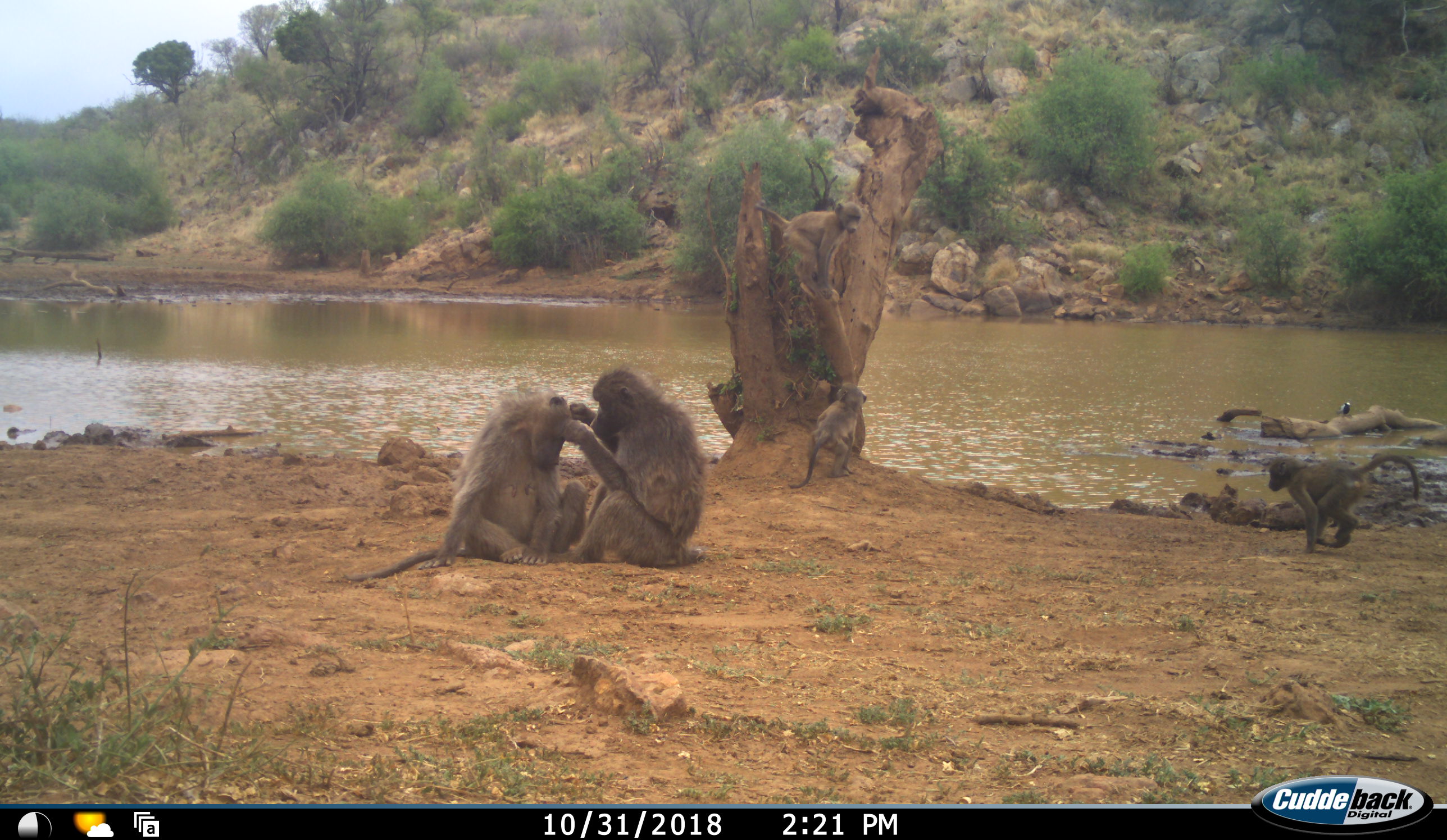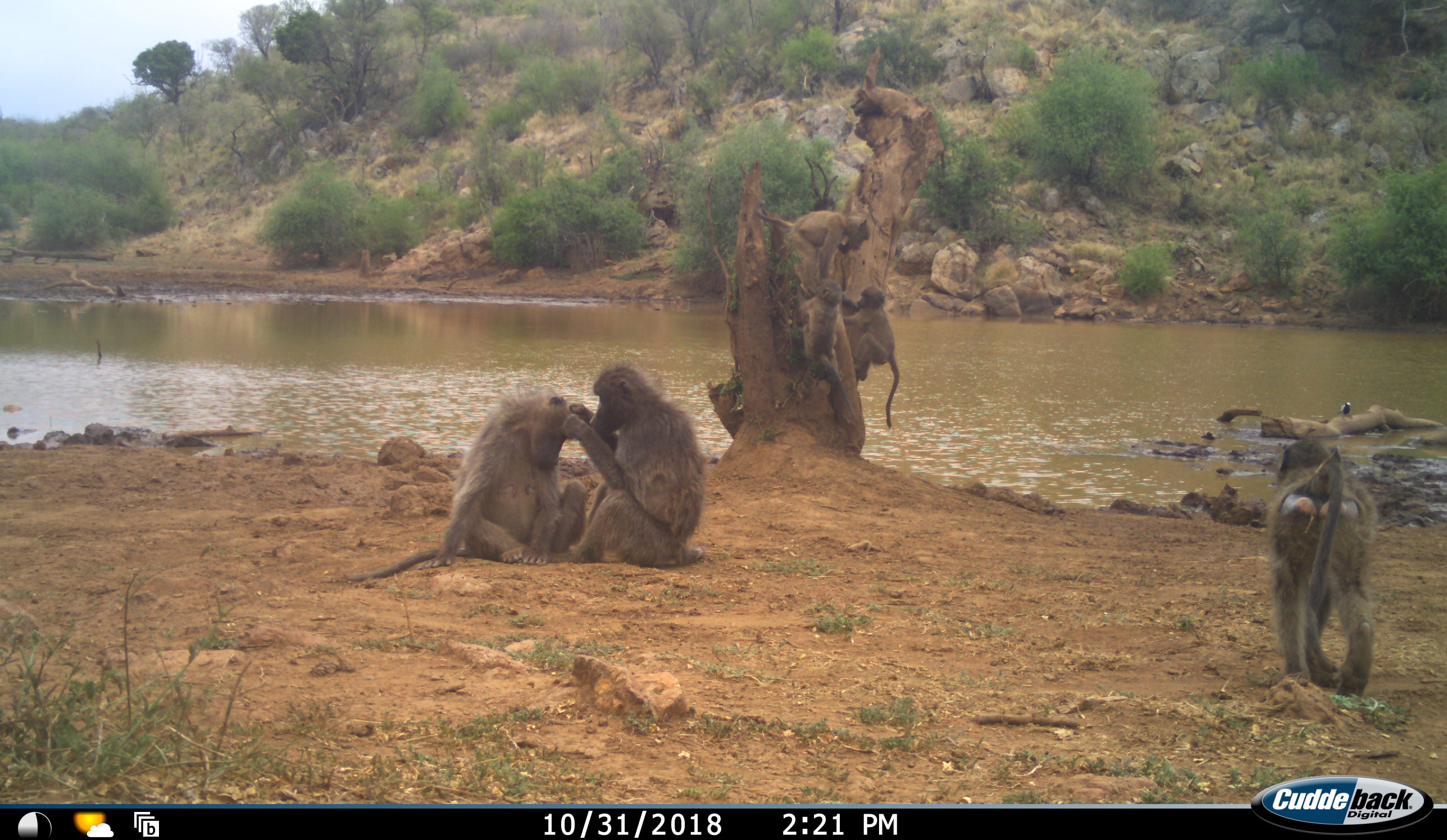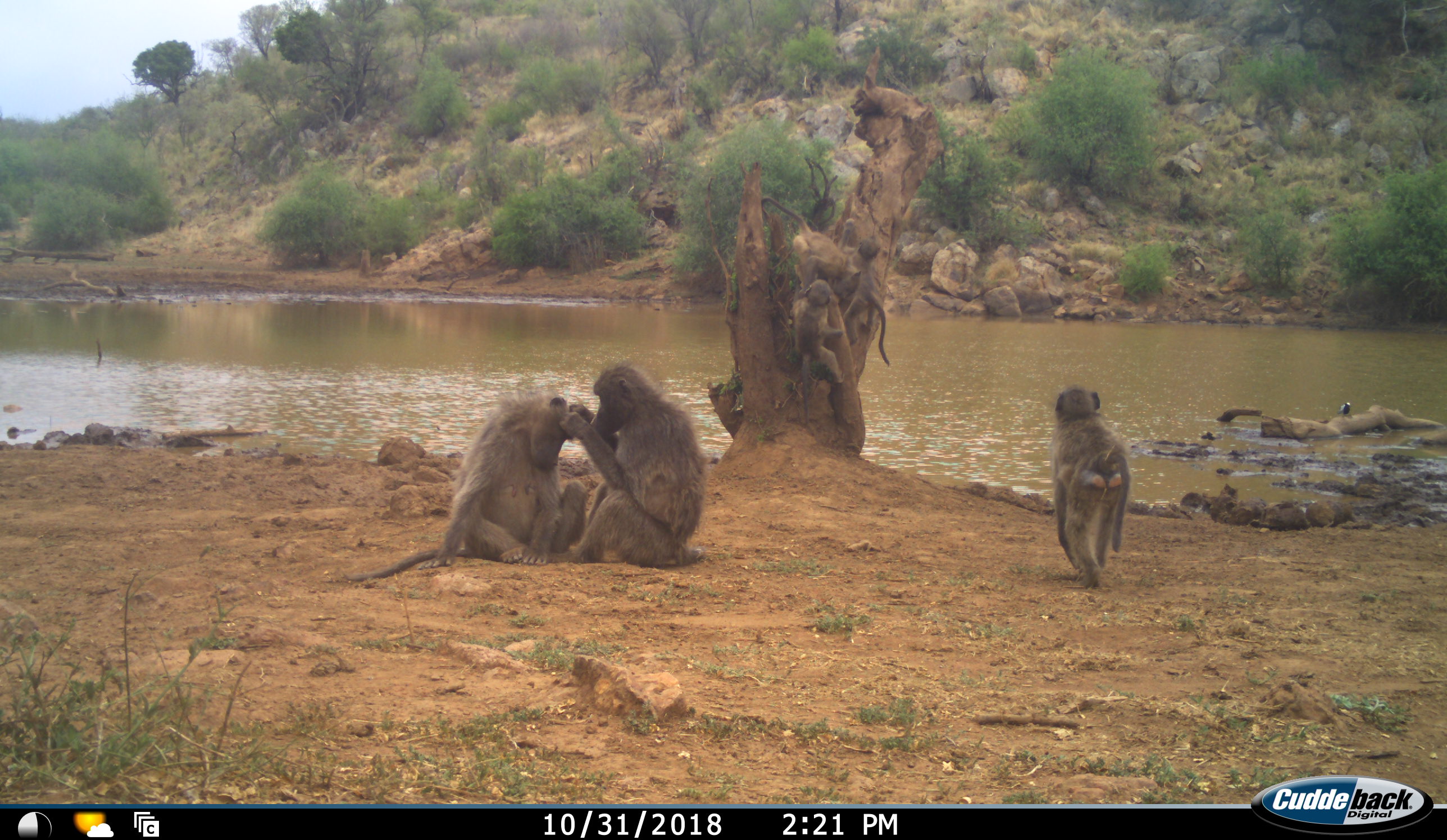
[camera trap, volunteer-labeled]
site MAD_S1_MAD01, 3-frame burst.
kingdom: Animalia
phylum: Chordata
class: Mammalia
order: Primates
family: Cercopithecidae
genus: Papio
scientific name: Papio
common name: baboon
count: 6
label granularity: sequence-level